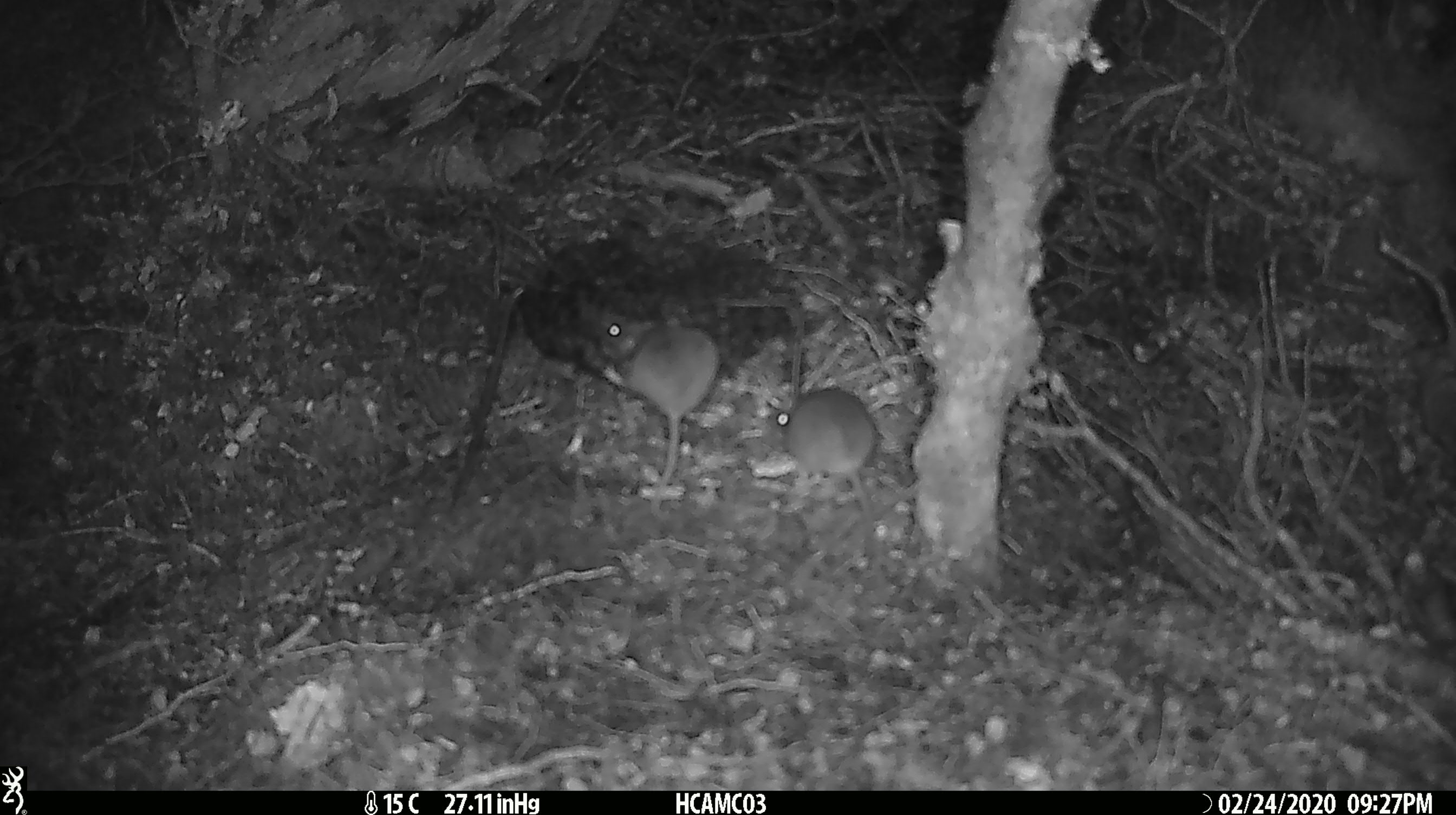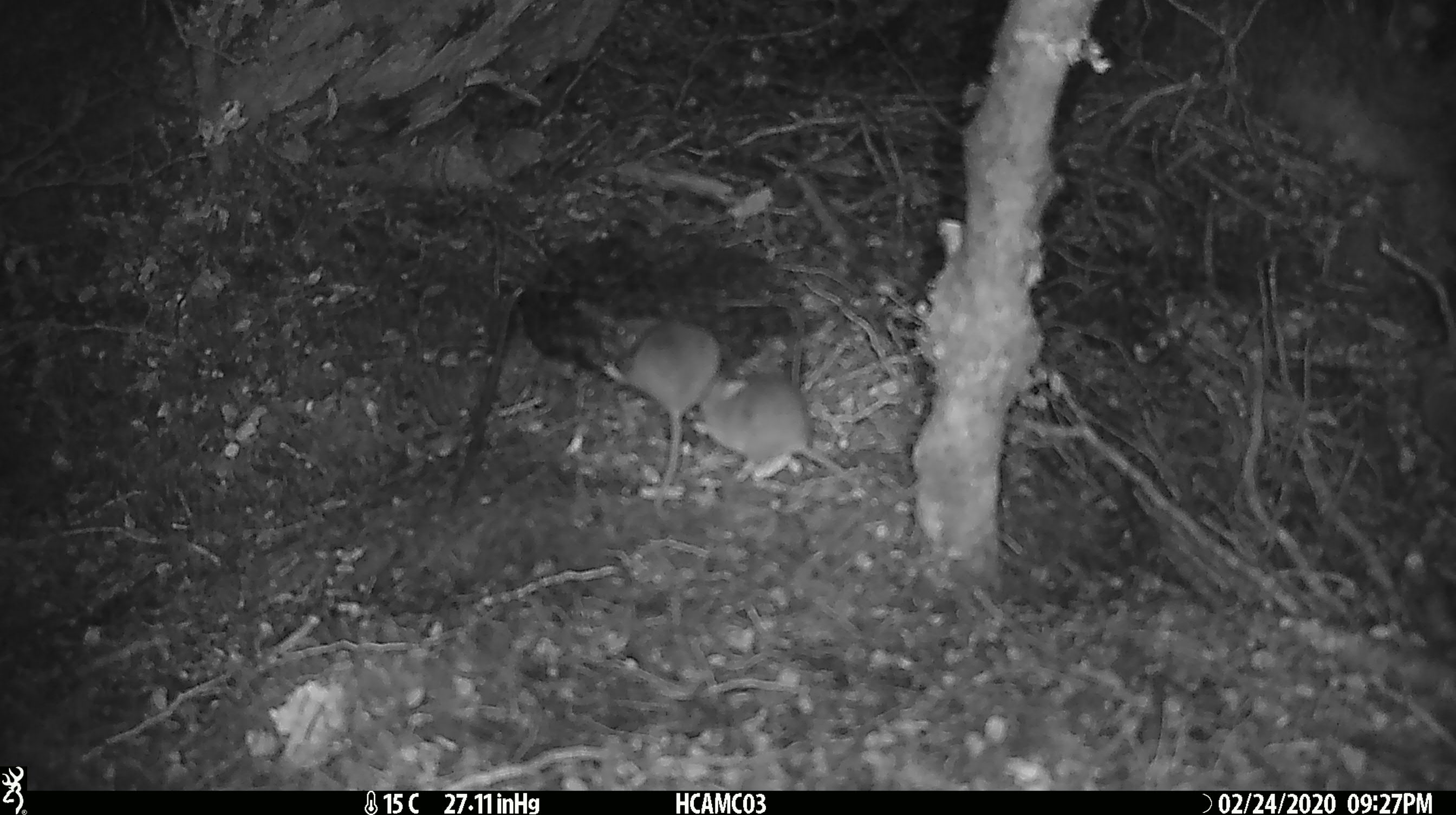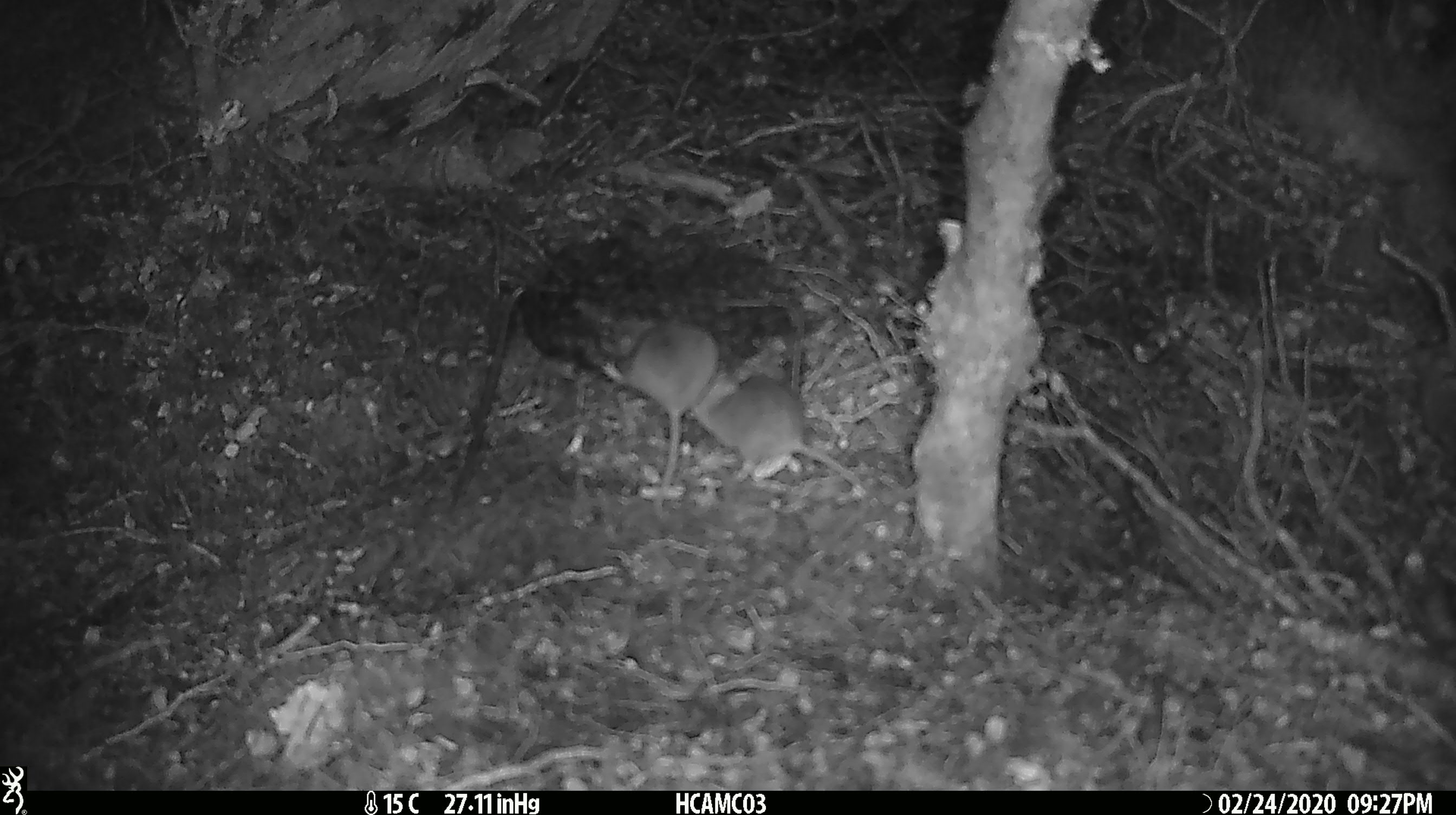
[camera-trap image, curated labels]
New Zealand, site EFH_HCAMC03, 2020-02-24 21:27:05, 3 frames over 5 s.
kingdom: Animalia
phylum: Chordata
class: Mammalia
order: Rodentia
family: Muridae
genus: Mus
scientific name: Mus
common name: mouse